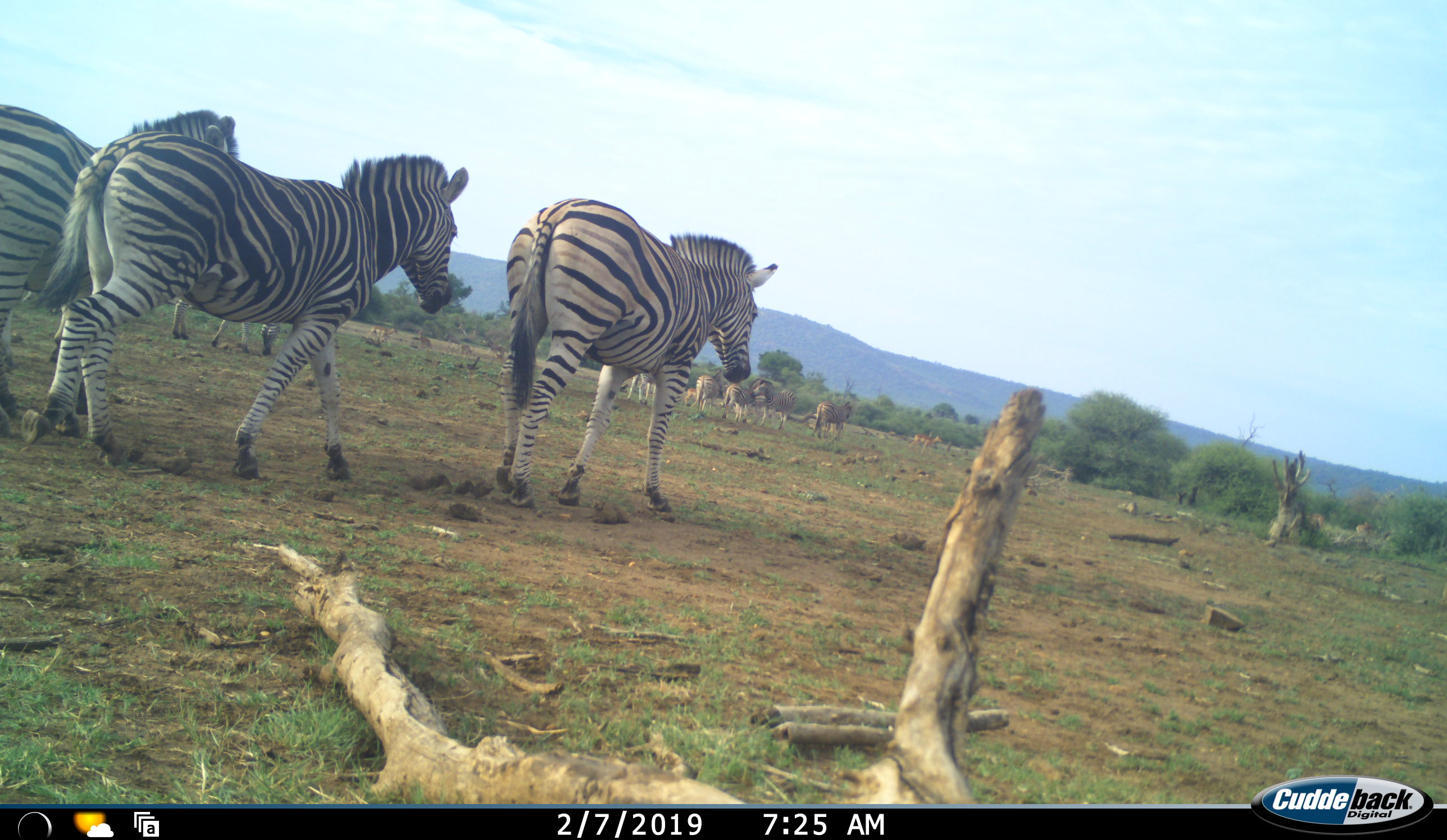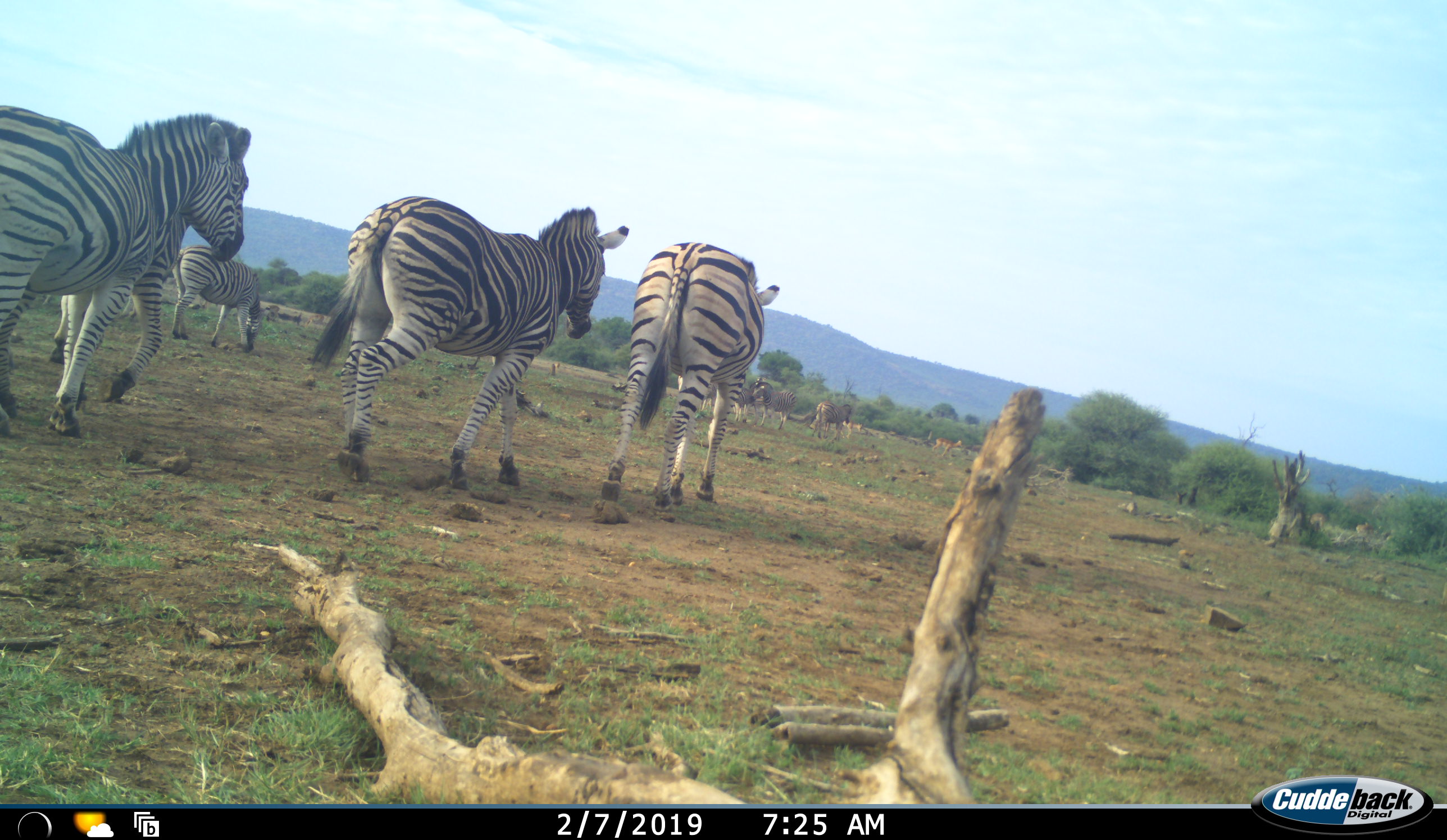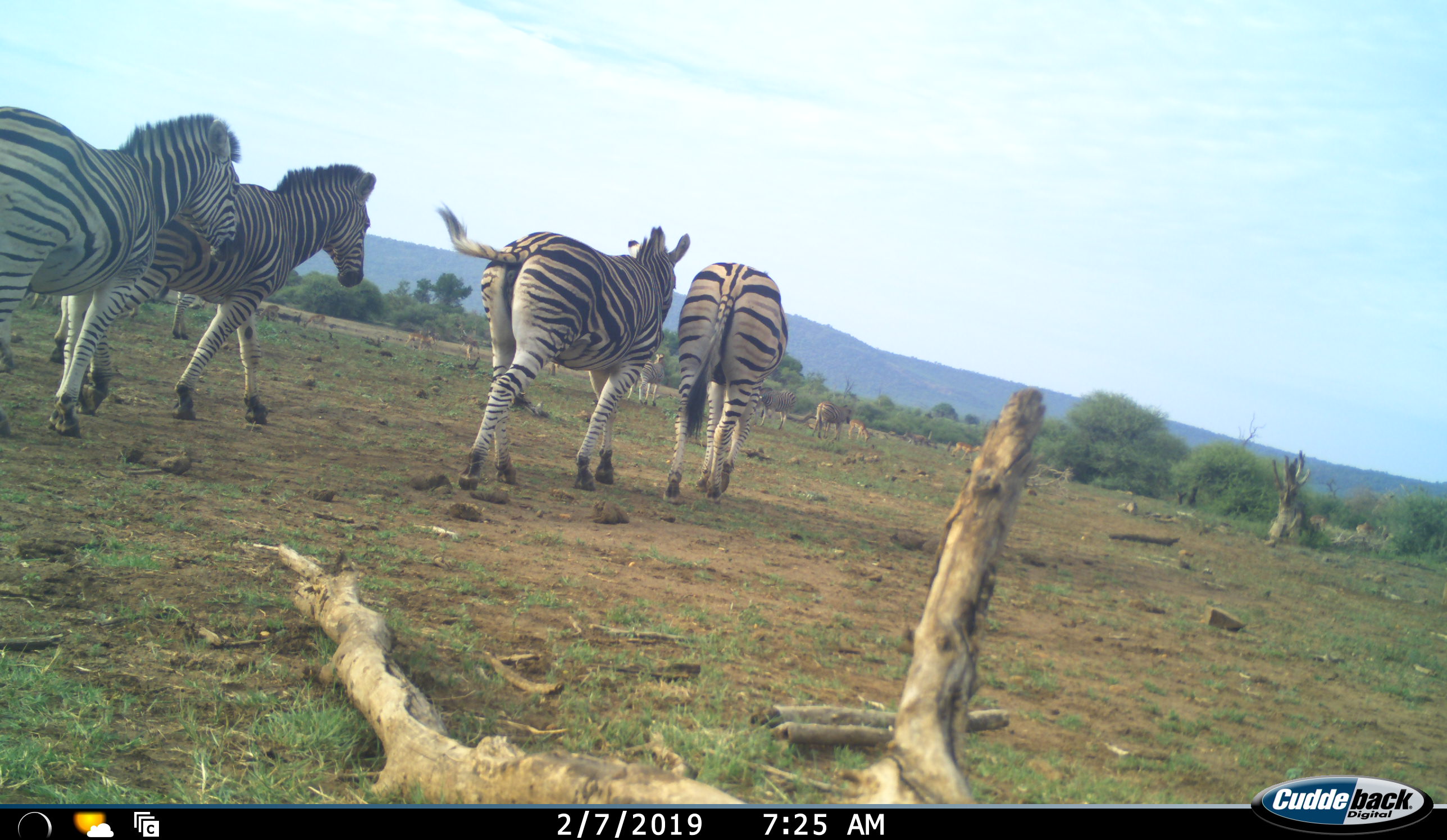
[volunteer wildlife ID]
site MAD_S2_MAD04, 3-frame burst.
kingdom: Animalia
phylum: Chordata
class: Mammalia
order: Perissodactyla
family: Equidae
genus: Equus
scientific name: Equus quagga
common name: plains zebra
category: zebraplains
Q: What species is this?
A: Zebraplains (plains zebra) (Equus quagga).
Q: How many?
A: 11-50.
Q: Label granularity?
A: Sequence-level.